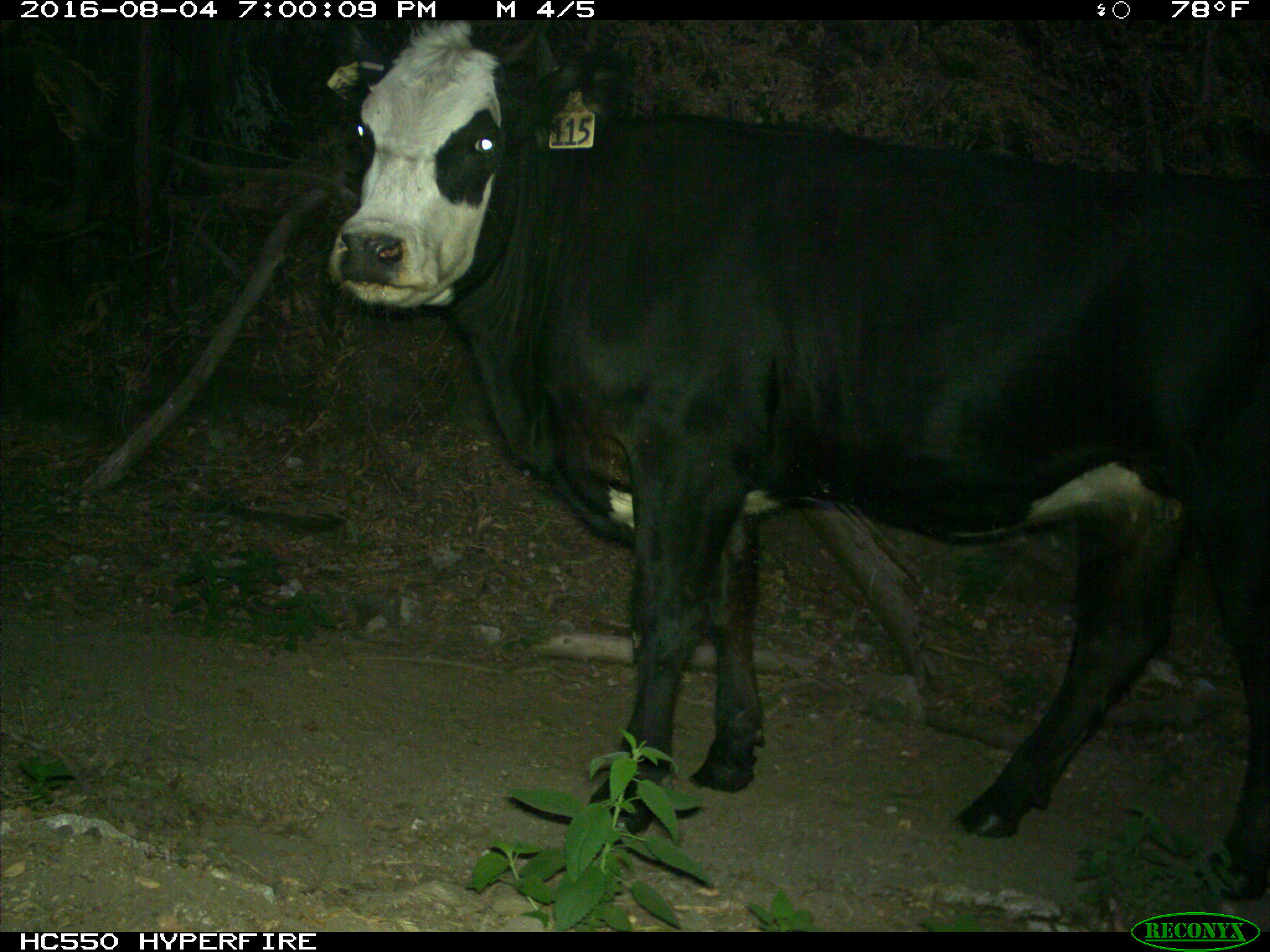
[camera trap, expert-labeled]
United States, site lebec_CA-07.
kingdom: Animalia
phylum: Chordata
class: Mammalia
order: Artiodactyla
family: Bovidae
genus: Bos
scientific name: Bos taurus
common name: domestic cow